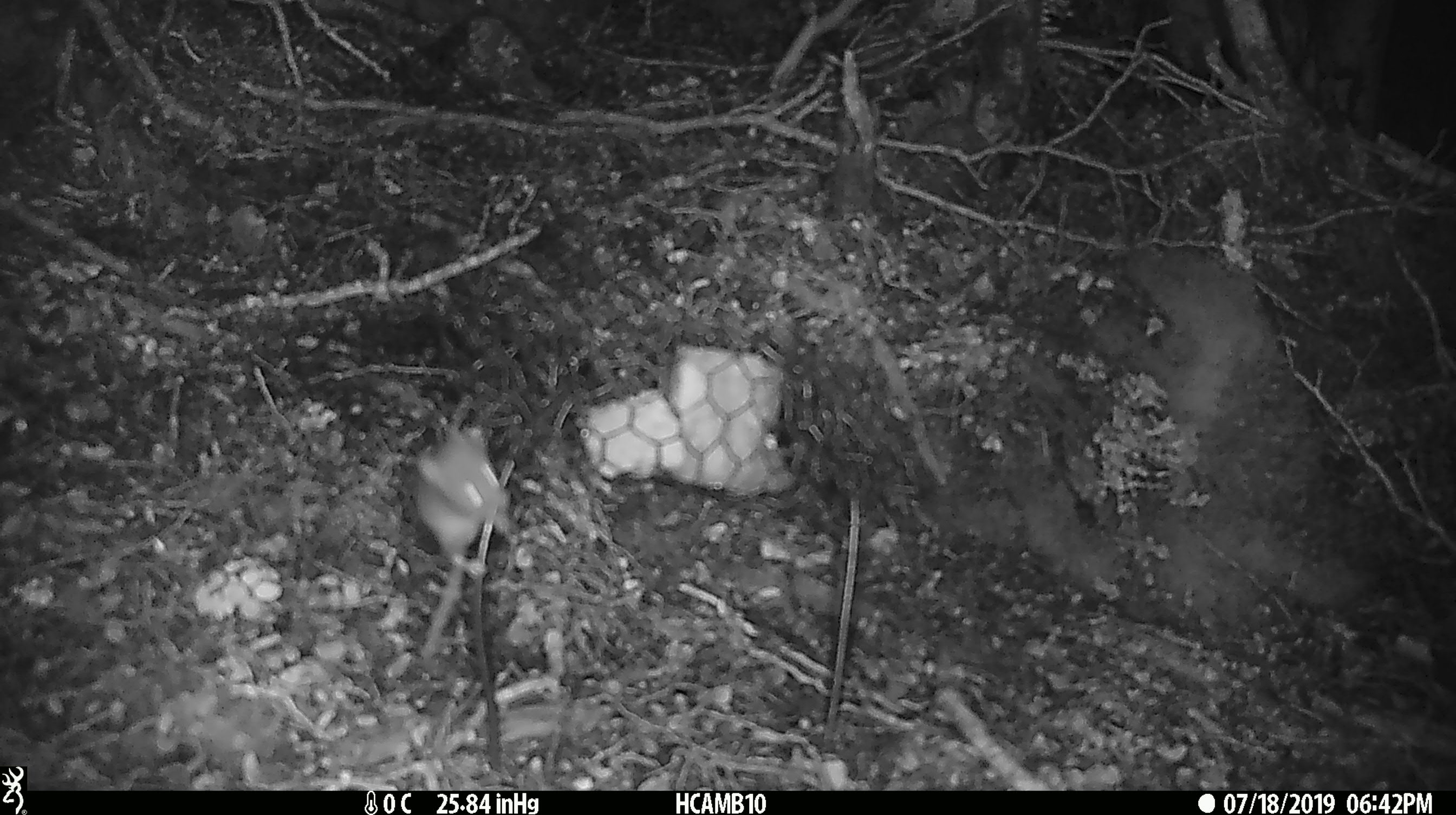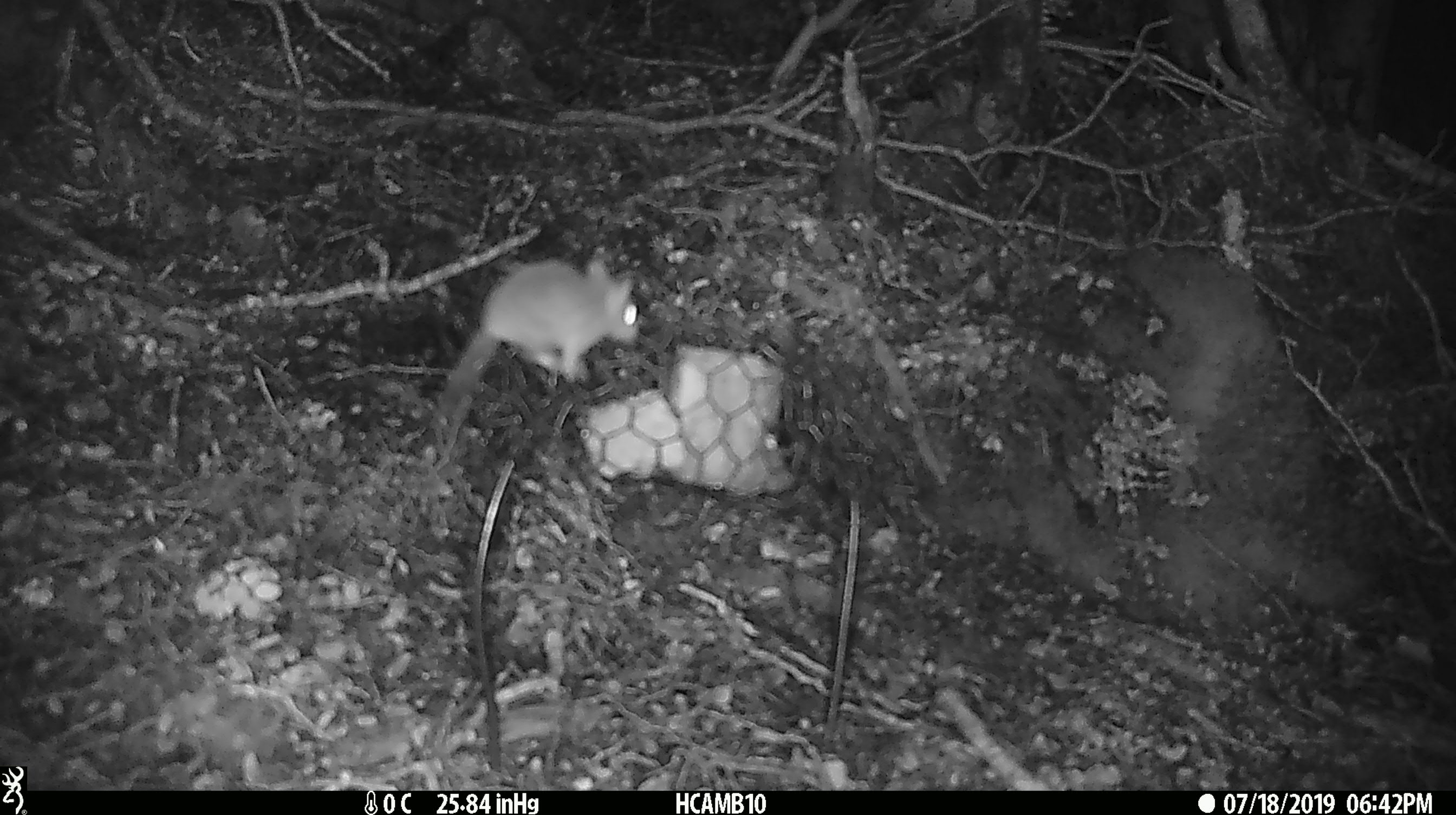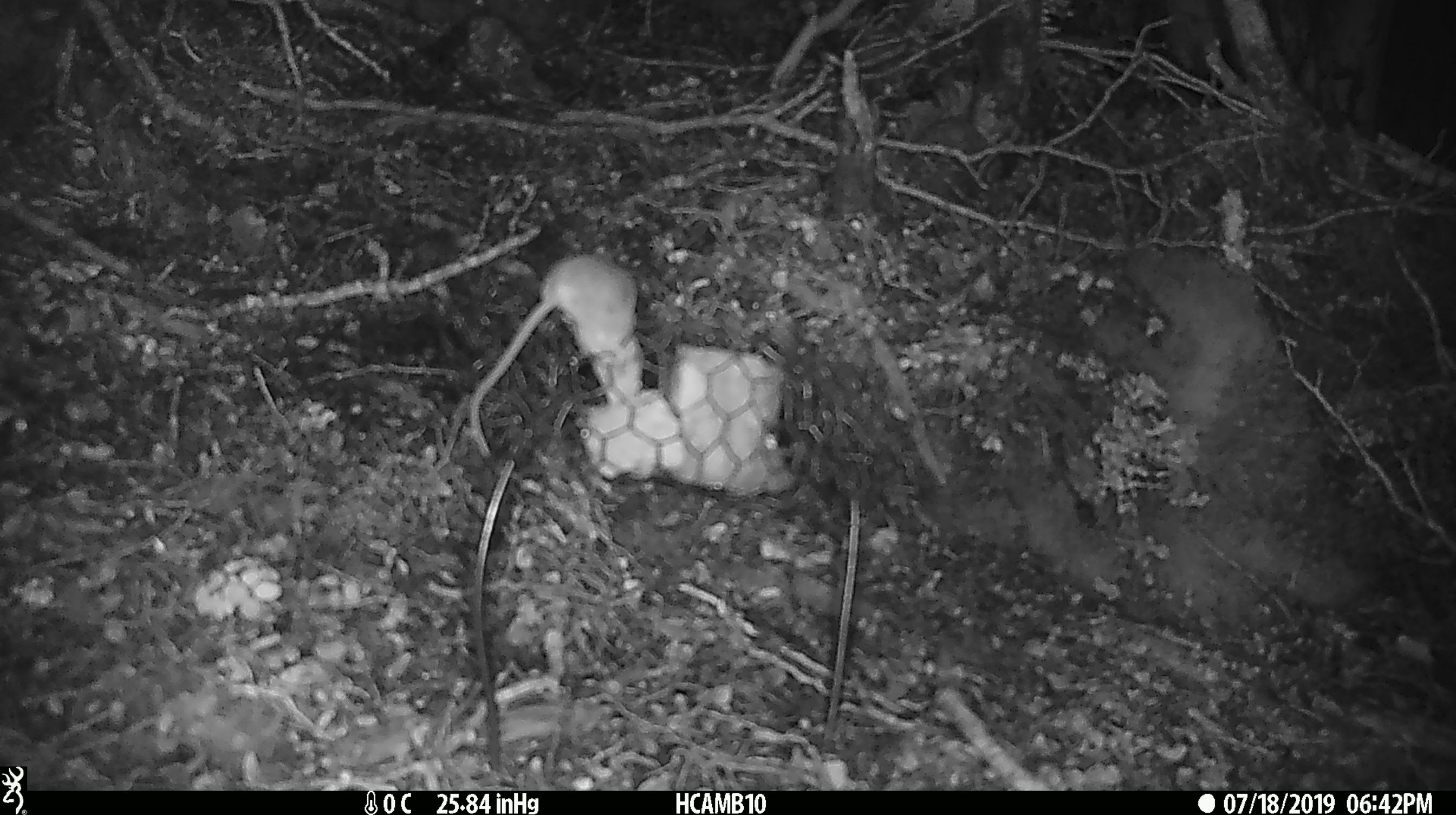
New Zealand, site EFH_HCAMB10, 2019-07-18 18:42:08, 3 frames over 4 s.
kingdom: Animalia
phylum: Chordata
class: Mammalia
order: Rodentia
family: Muridae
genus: Mus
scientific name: Mus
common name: mouse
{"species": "mouse (Mus)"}